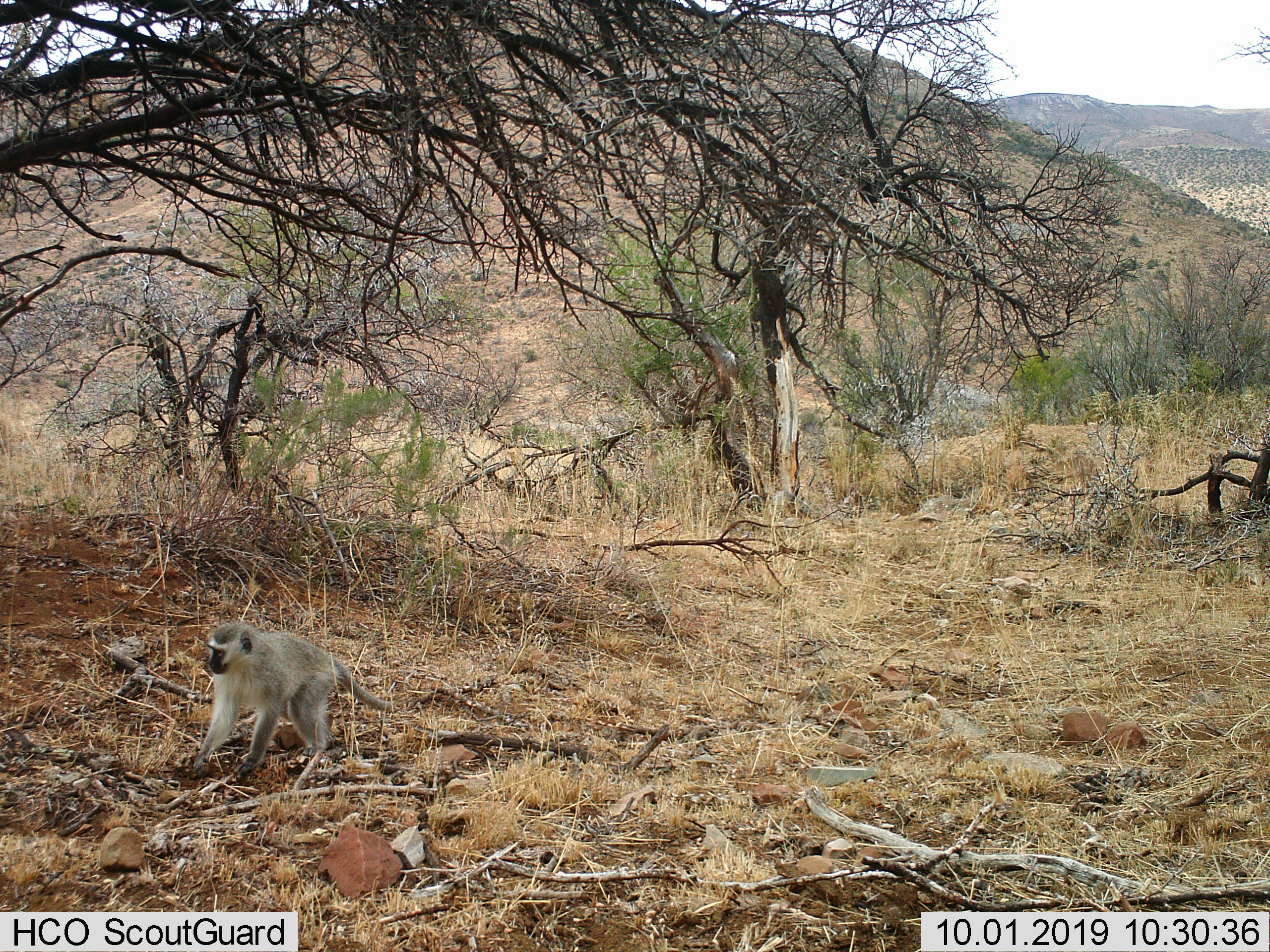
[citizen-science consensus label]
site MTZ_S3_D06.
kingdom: Animalia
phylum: Chordata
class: Mammalia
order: Primates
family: Cercopithecidae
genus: Chlorocebus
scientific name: Chlorocebus pygerythrus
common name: vervet monkey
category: monkeyvervet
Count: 1.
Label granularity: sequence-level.